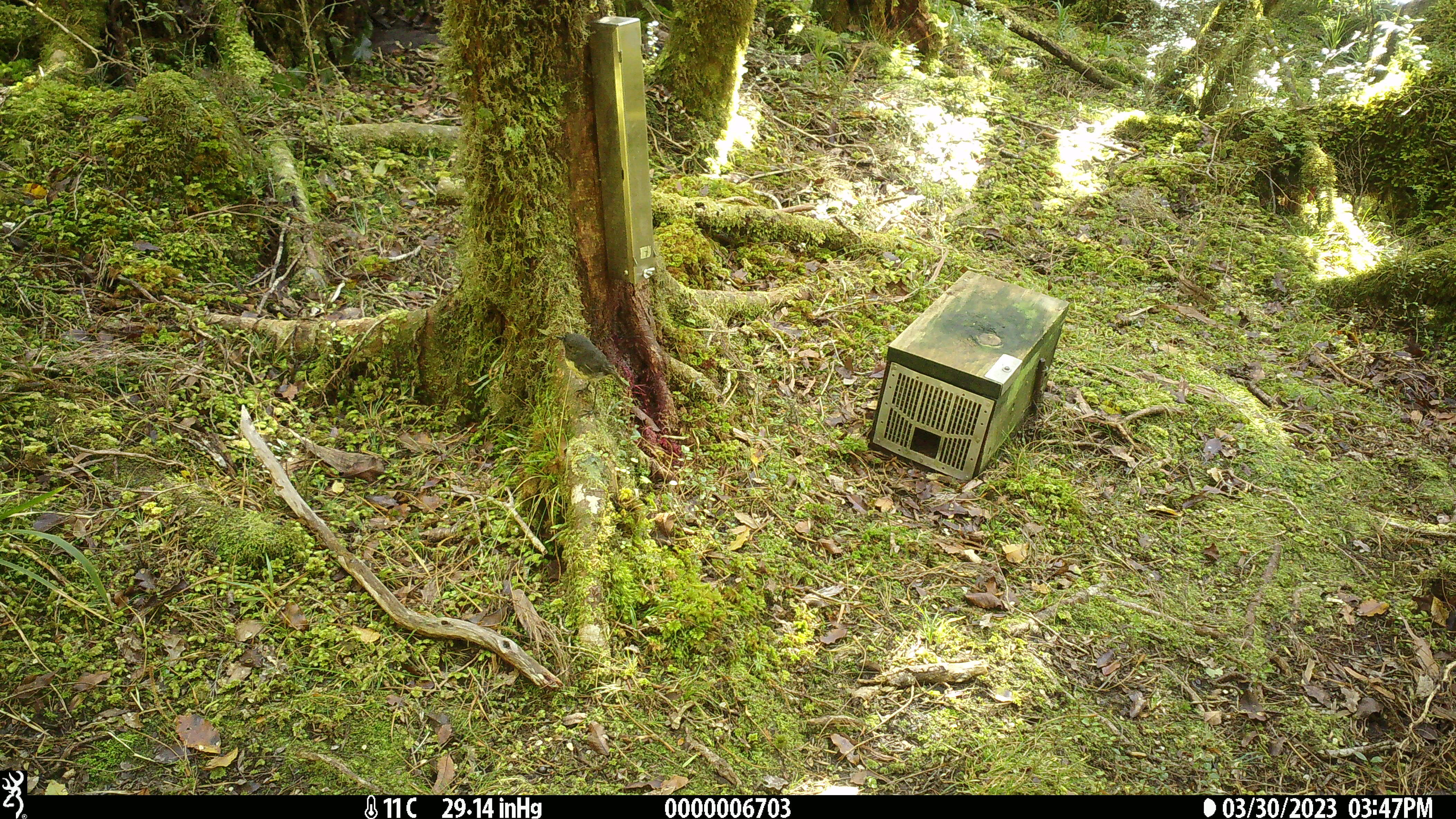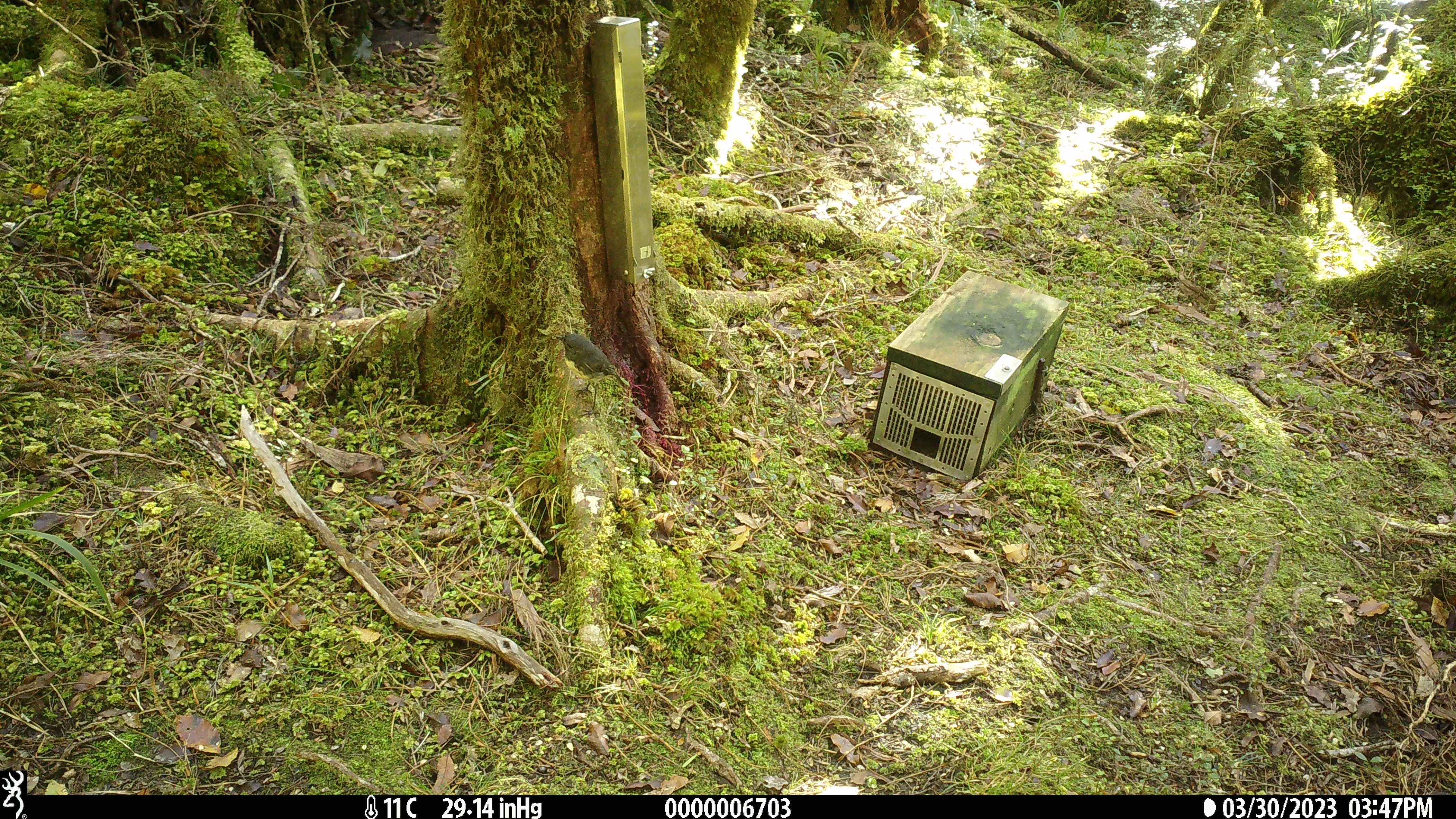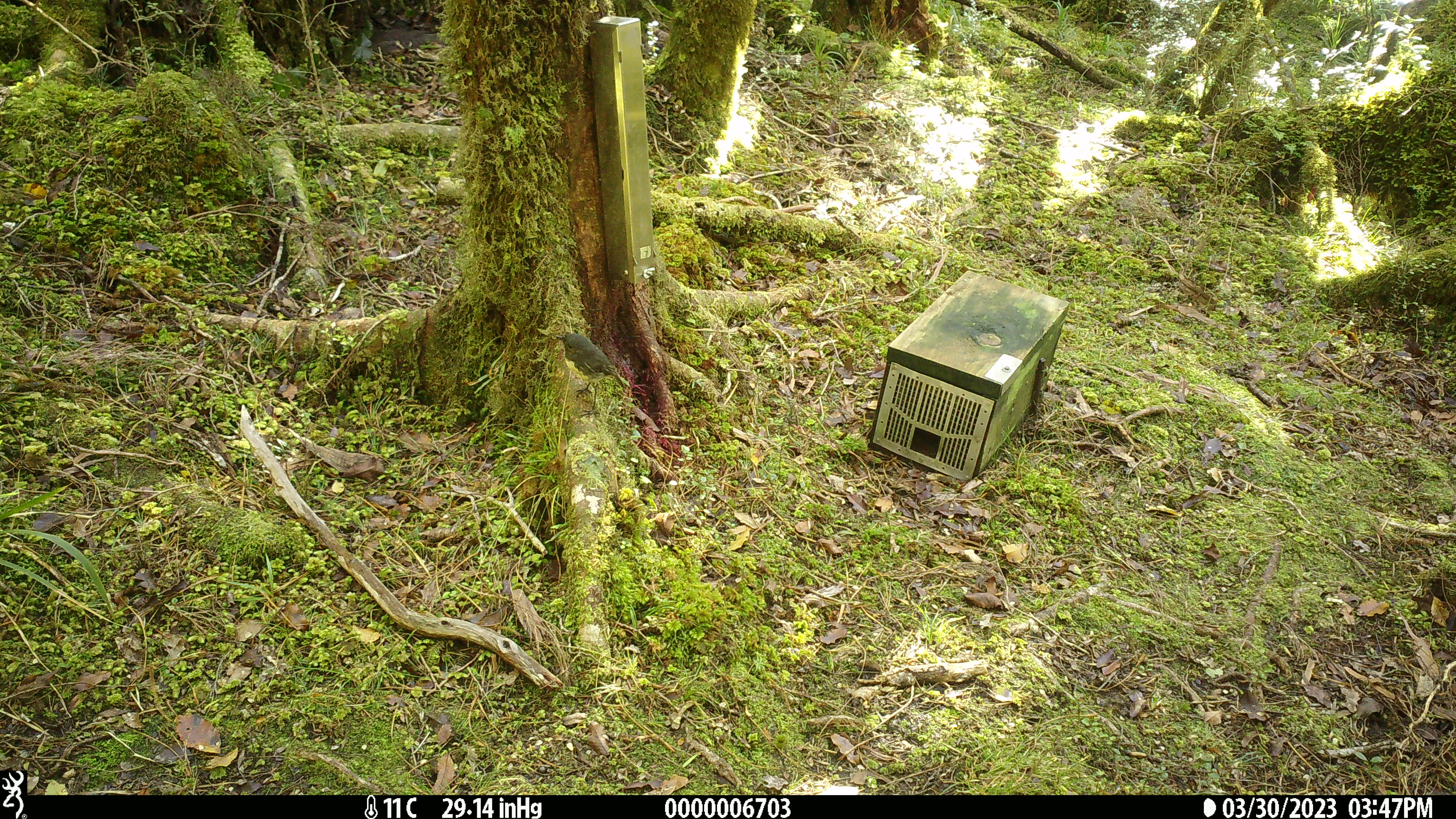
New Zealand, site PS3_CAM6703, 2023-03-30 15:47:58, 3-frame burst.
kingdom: Animalia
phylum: Chordata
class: Aves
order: Passeriformes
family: Petroicidae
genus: Petroica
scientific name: Petroica australis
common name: new zealand robin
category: robin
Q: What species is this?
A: Robin (new zealand robin) (Petroica australis).